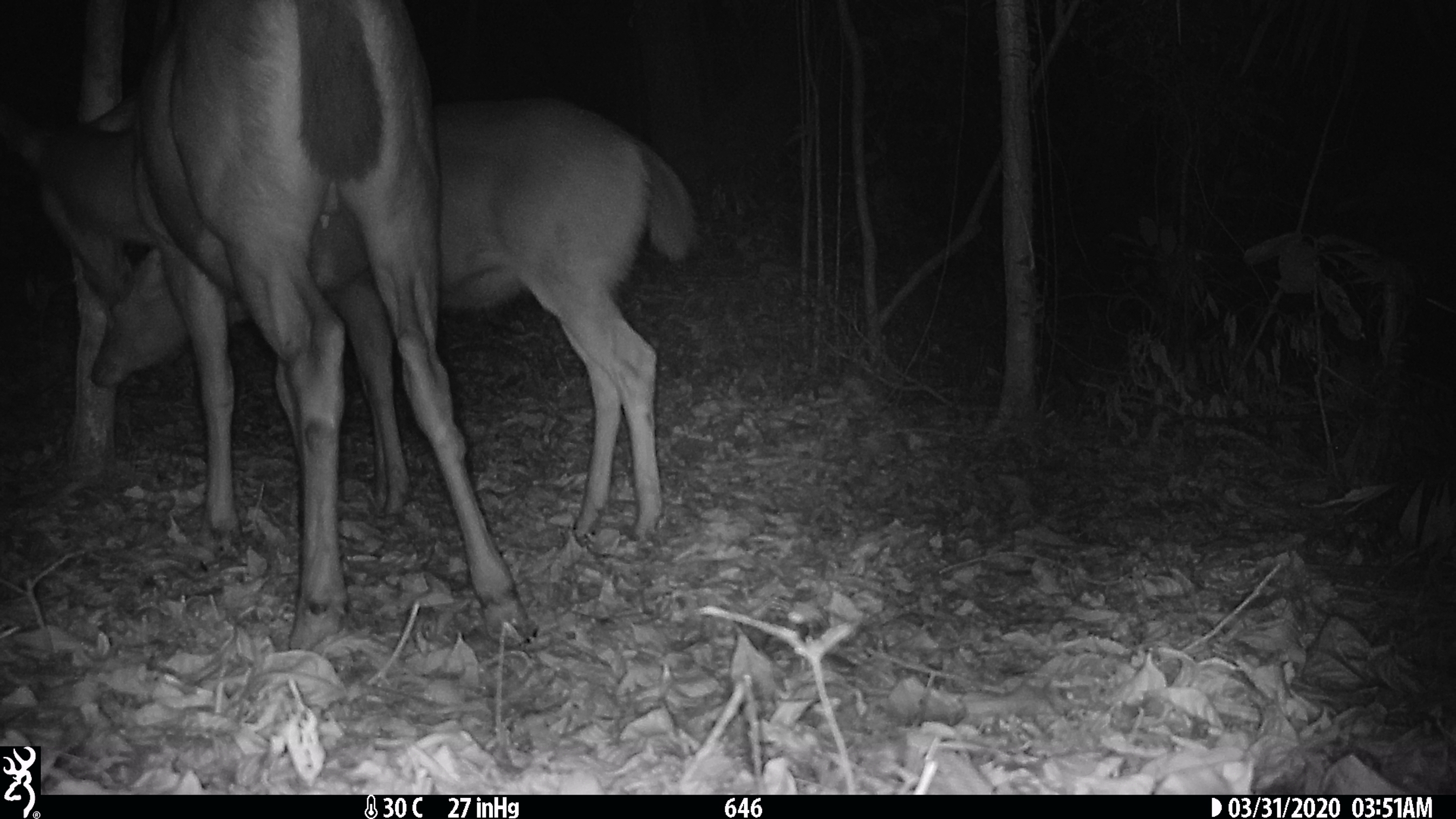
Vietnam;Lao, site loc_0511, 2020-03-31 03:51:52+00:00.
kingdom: Animalia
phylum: Chordata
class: Mammalia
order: Artiodactyla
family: Cervidae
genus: Rusa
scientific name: Rusa unicolor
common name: sambar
Sambar (Rusa unicolor). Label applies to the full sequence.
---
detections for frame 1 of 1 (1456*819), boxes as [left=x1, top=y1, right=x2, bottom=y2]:
sambar: [left=0, top=0, right=538, bottom=651]; [left=89, top=92, right=698, bottom=539]